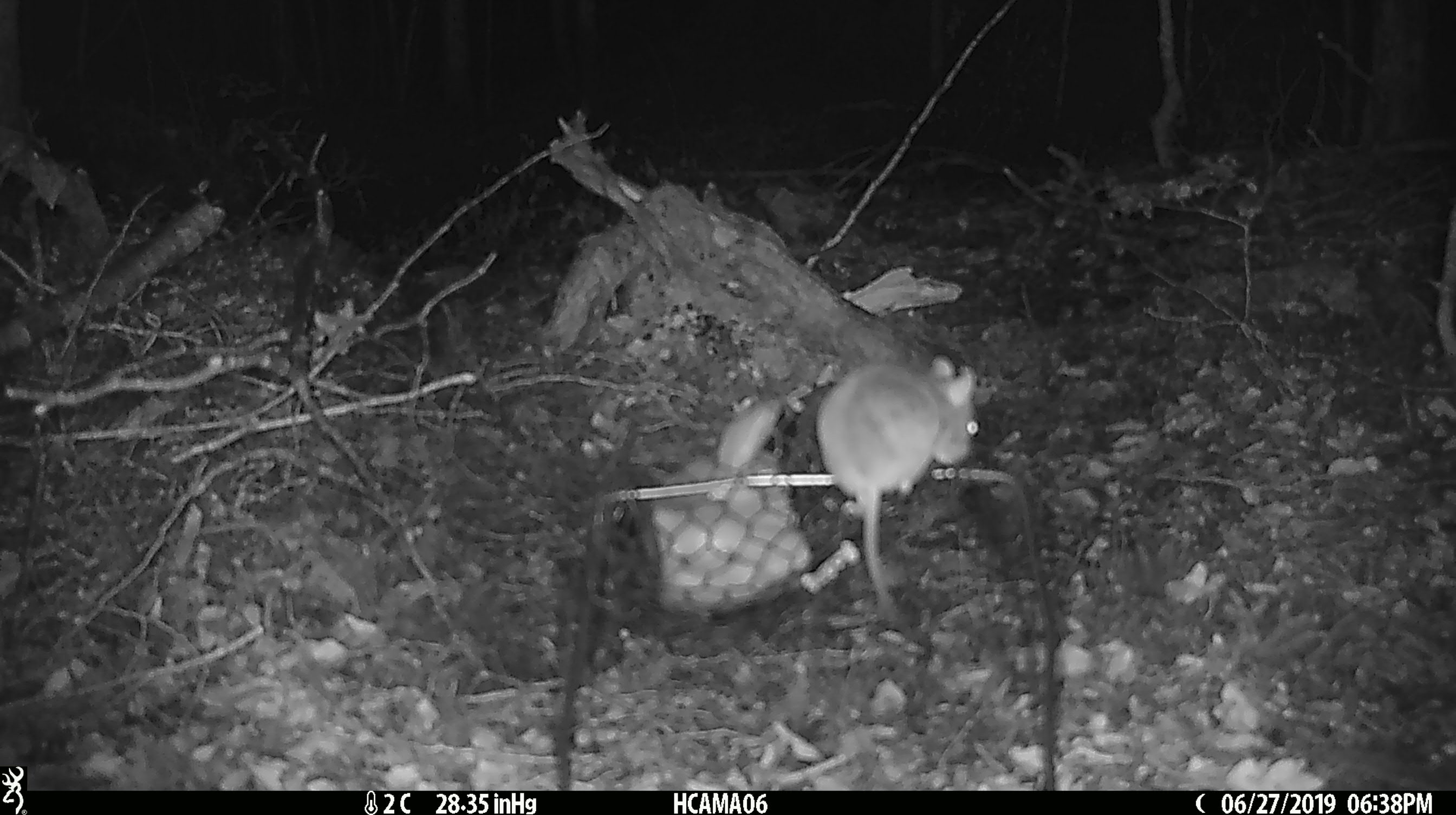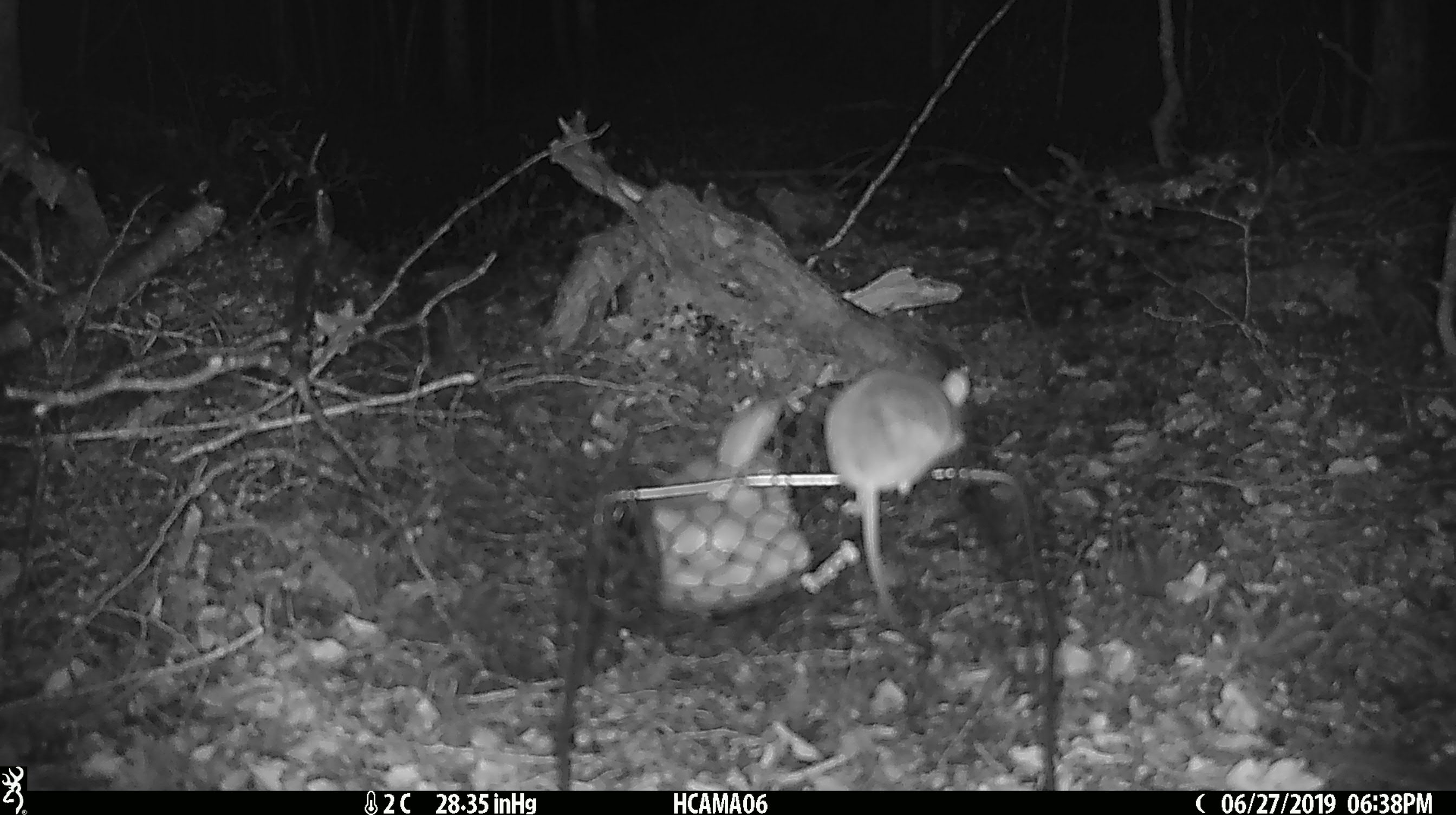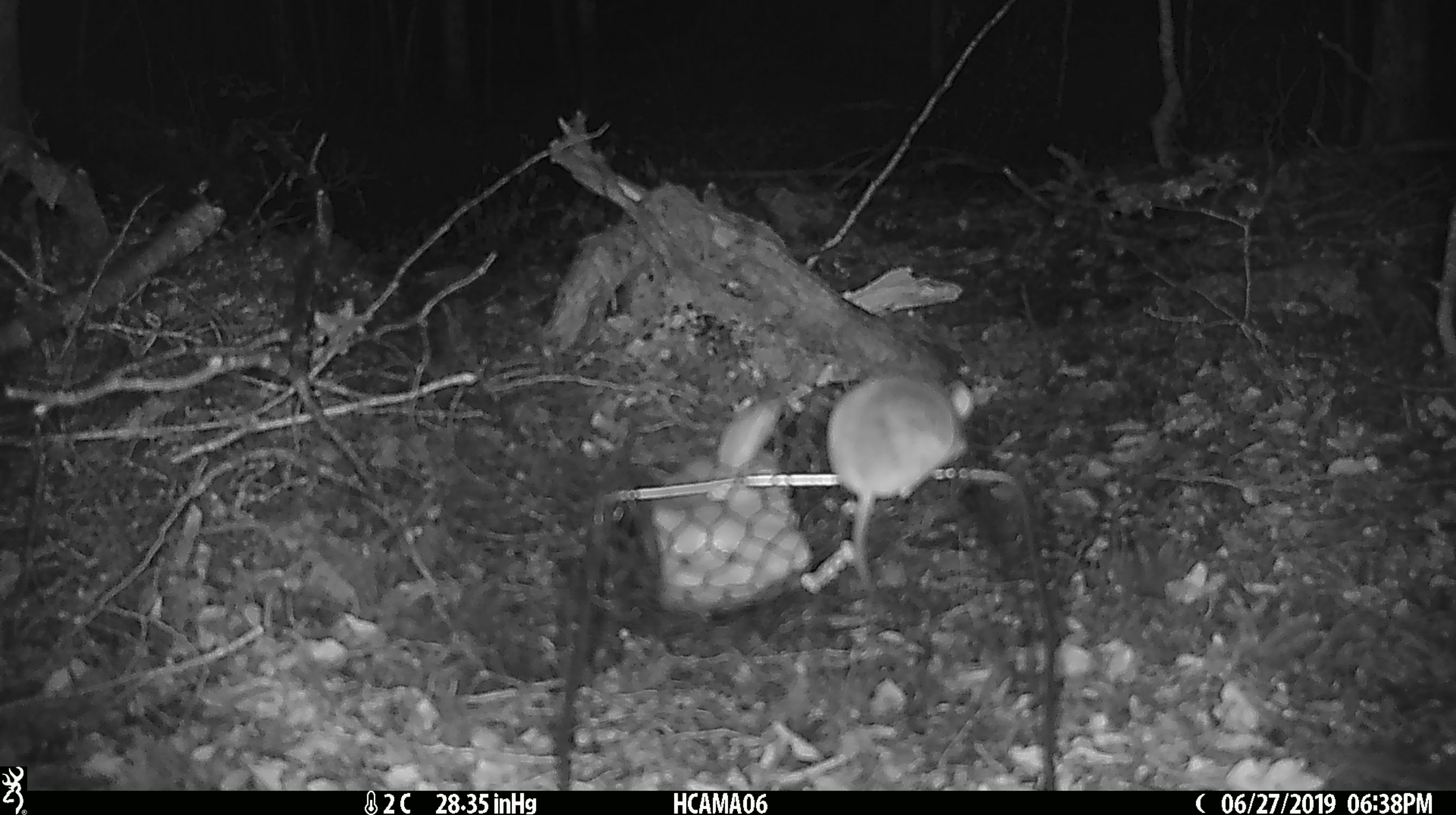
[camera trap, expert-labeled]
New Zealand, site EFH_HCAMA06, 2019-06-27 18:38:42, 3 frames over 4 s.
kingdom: Animalia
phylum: Chordata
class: Mammalia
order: Rodentia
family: Muridae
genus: Mus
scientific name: Mus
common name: mouse